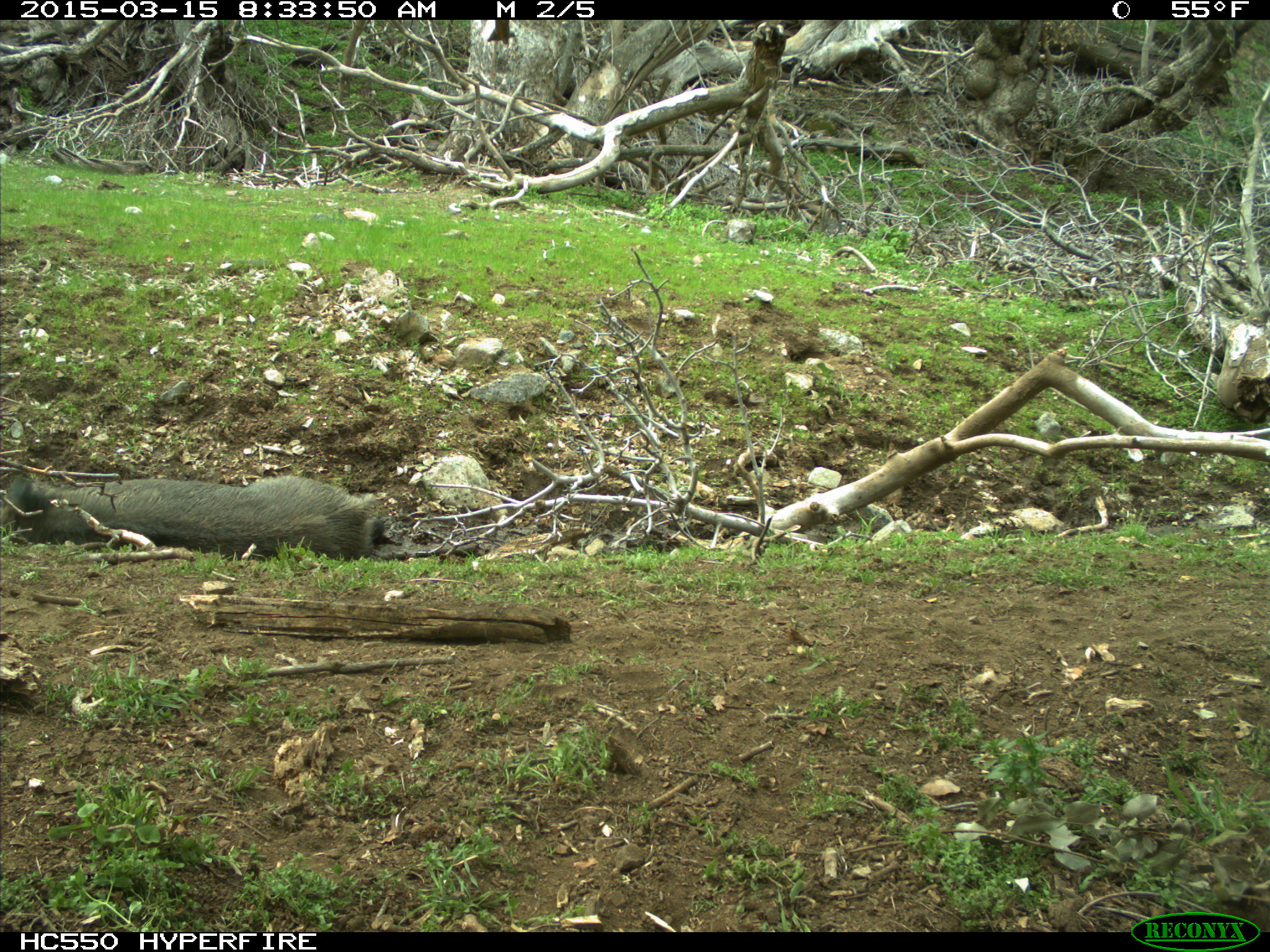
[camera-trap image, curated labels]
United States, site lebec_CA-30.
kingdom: Animalia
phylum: Chordata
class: Mammalia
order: Artiodactyla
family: Suidae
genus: Sus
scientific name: Sus scrofa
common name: wild boar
Sus scrofa (wild boar).